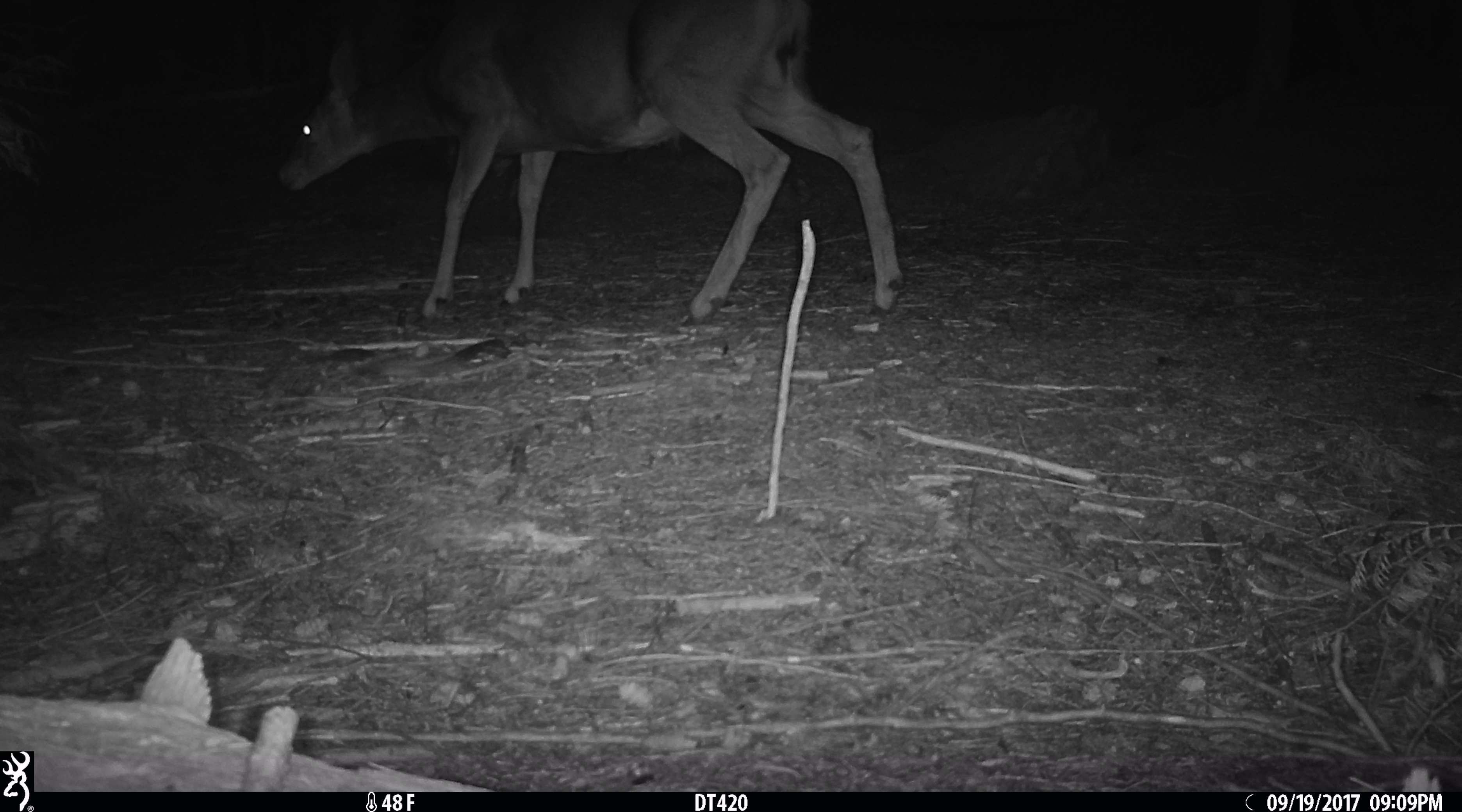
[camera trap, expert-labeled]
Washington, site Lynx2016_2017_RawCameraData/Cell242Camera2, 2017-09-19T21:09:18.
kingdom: Animalia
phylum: Chordata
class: Mammalia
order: Artiodactyla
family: Cervidae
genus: Odocoileus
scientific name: Odocoileus hemionus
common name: mule deer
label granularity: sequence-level